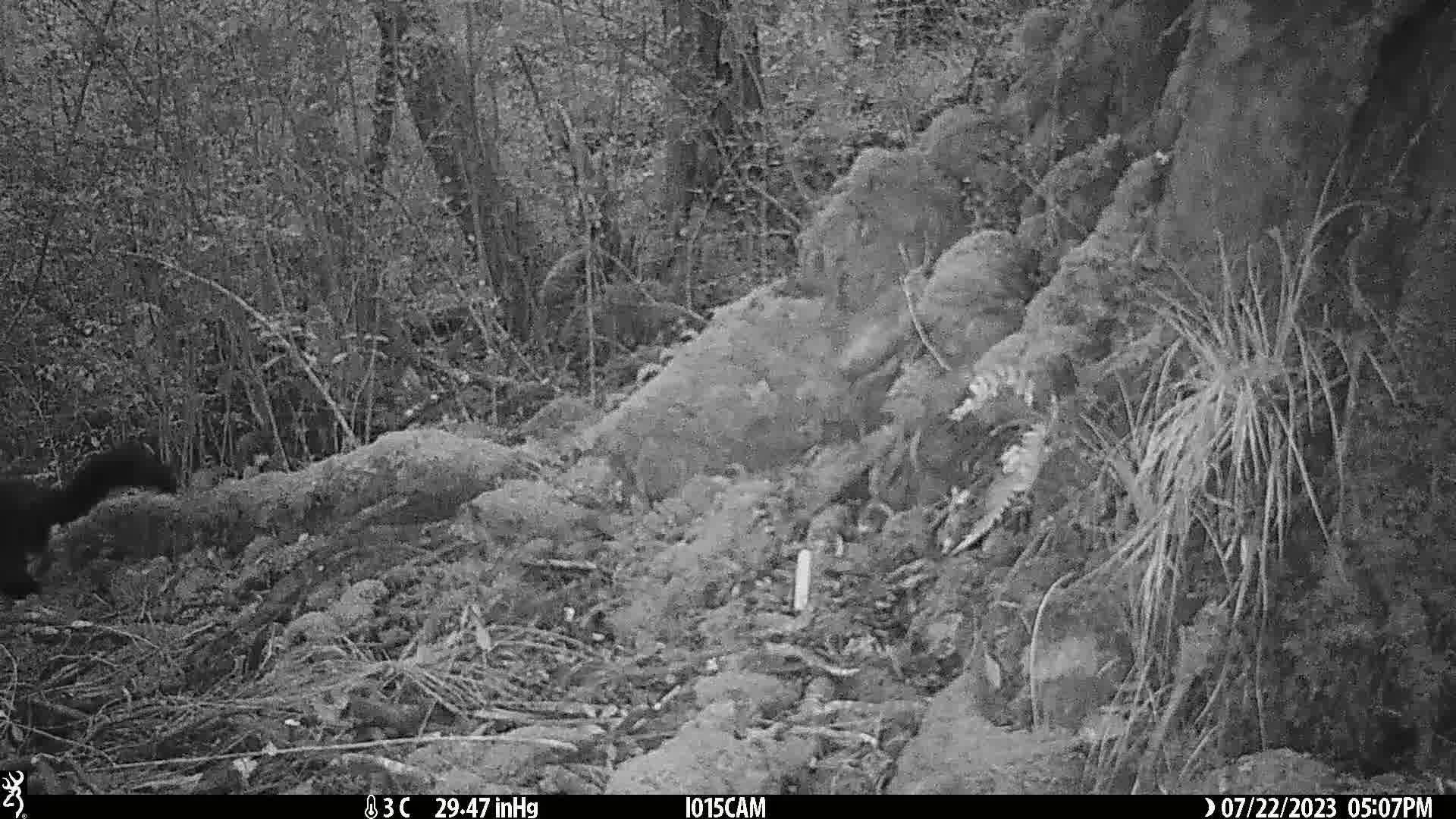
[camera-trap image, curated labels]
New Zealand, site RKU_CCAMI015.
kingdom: Animalia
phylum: Chordata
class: Mammalia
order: Diprotodontia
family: Phalangeridae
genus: Trichosurus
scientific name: Trichosurus vulpecula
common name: common brushtail possum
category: possum